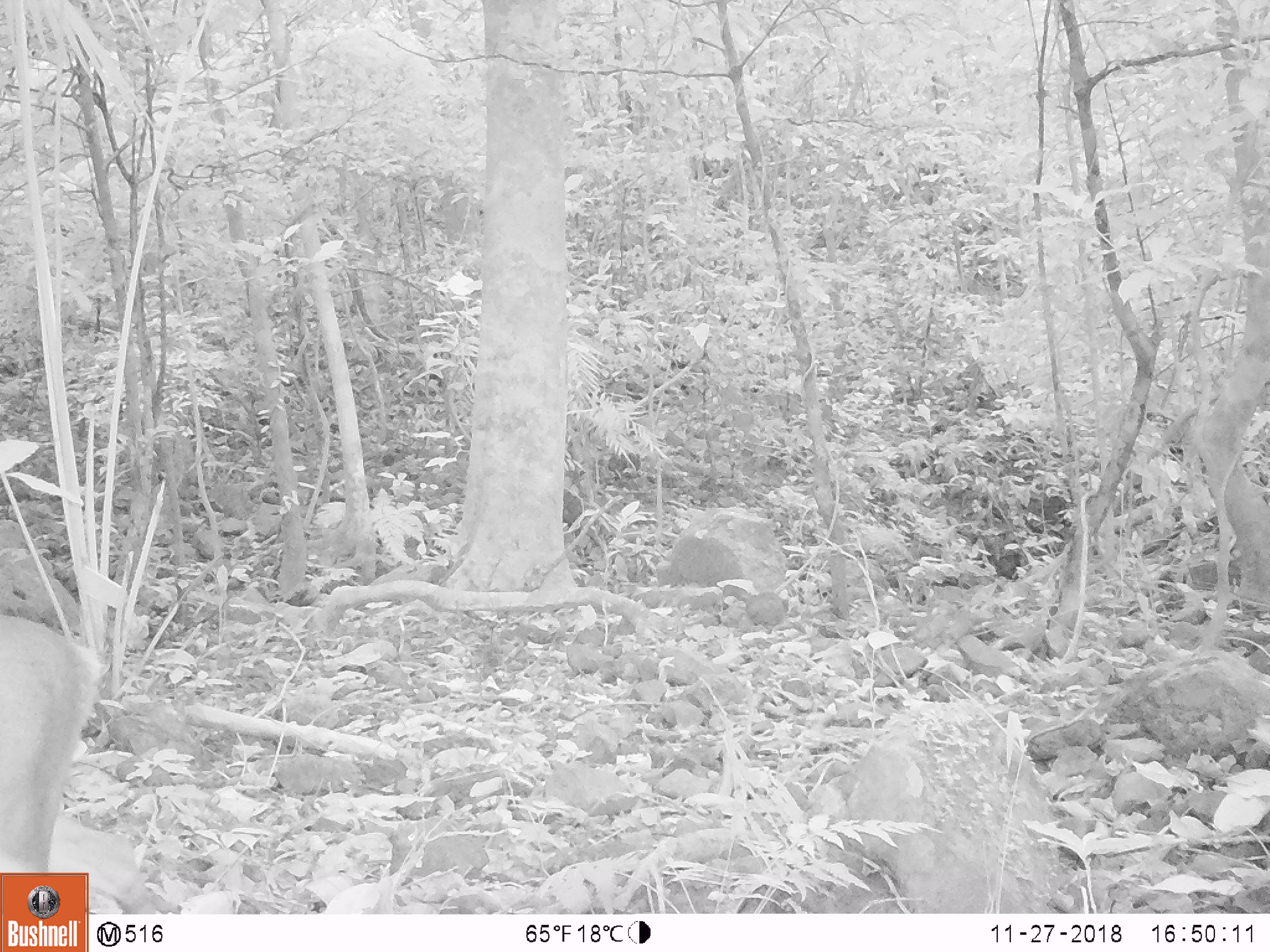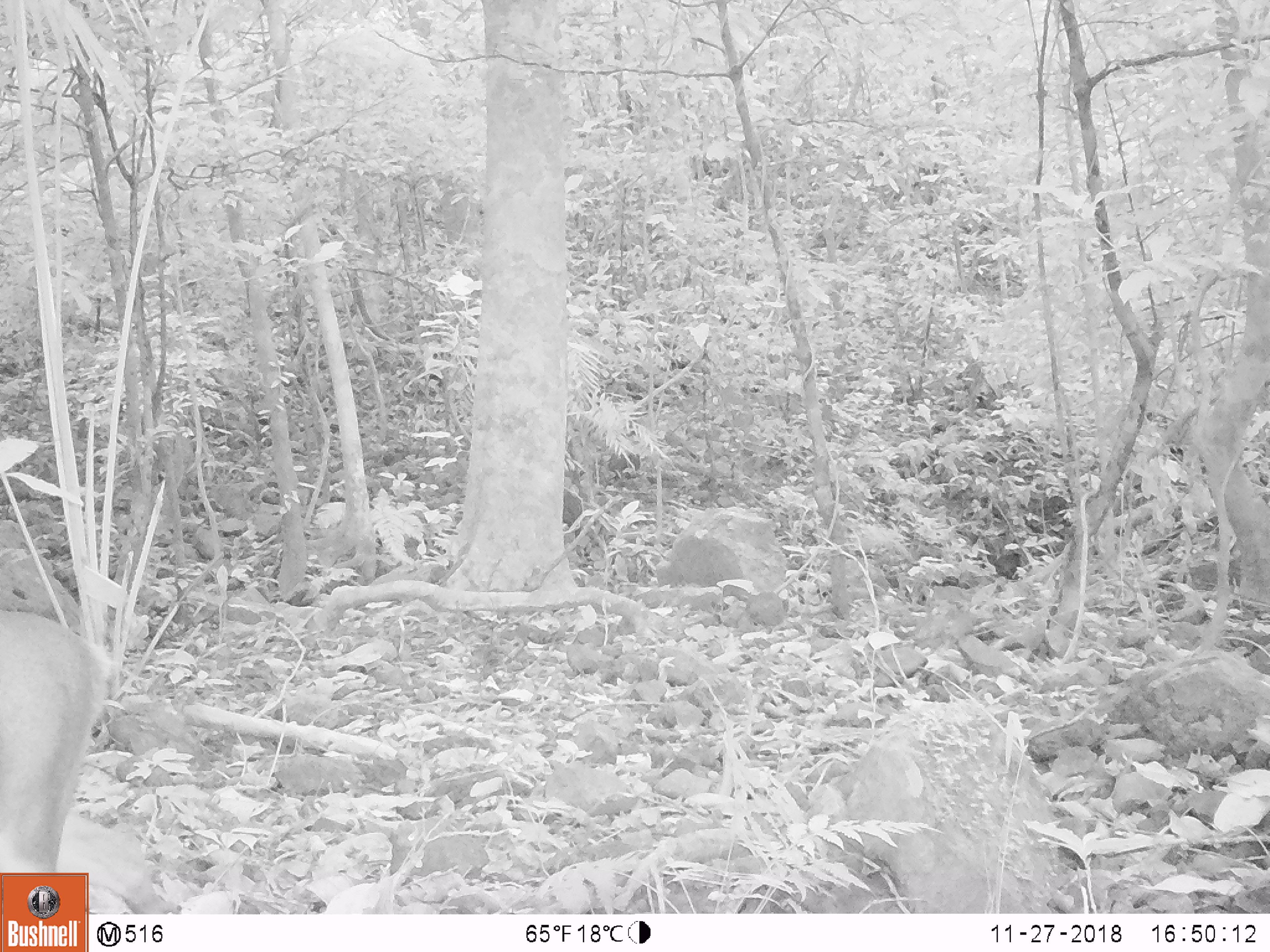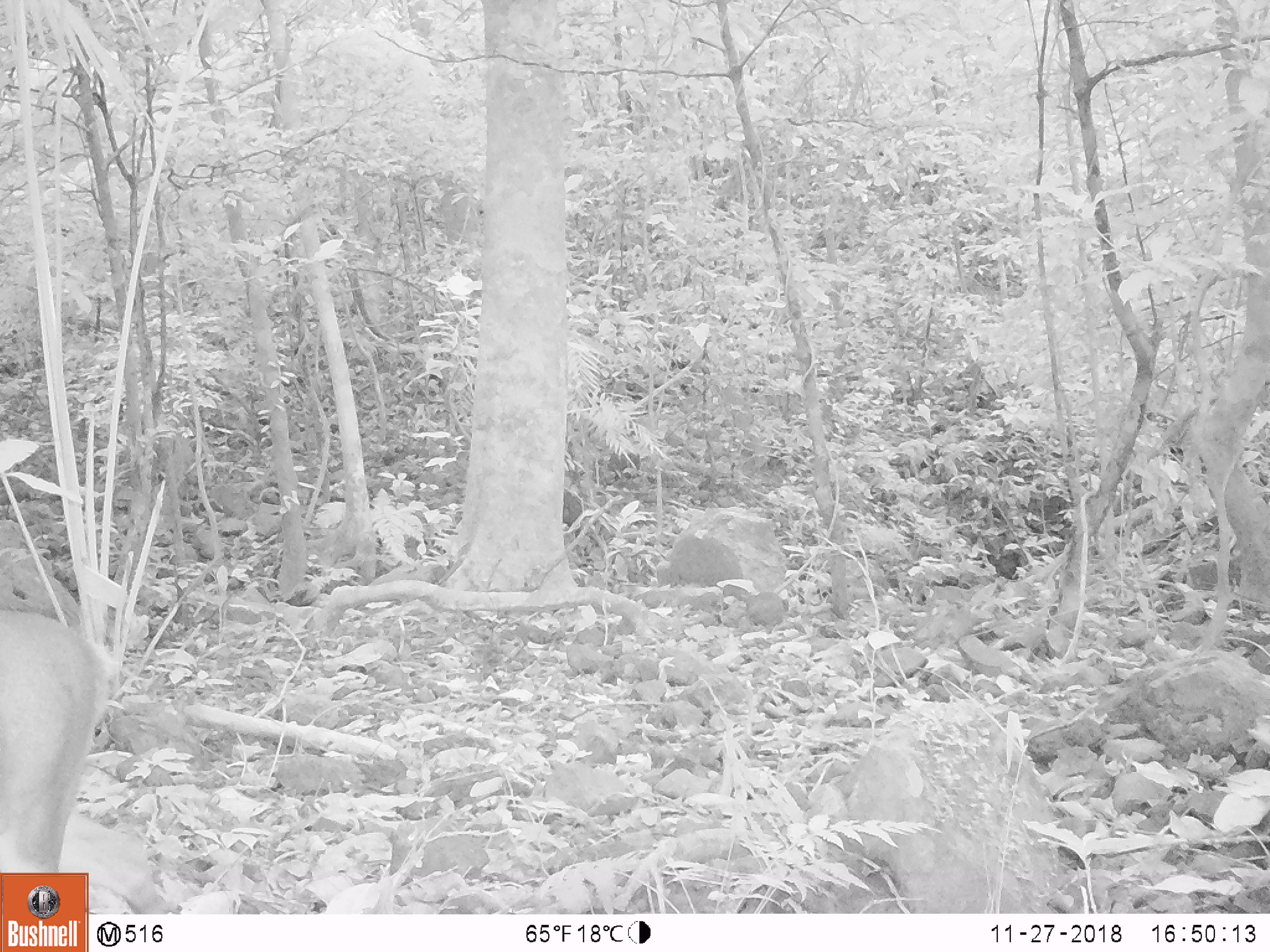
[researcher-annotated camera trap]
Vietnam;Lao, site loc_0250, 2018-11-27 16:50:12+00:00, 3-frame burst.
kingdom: Animalia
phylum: Chordata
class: Mammalia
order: Artiodactyla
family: Cervidae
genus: Muntiacus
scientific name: Muntiacus vuquangensis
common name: large-antlered muntjac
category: large antlered muntjac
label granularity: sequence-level